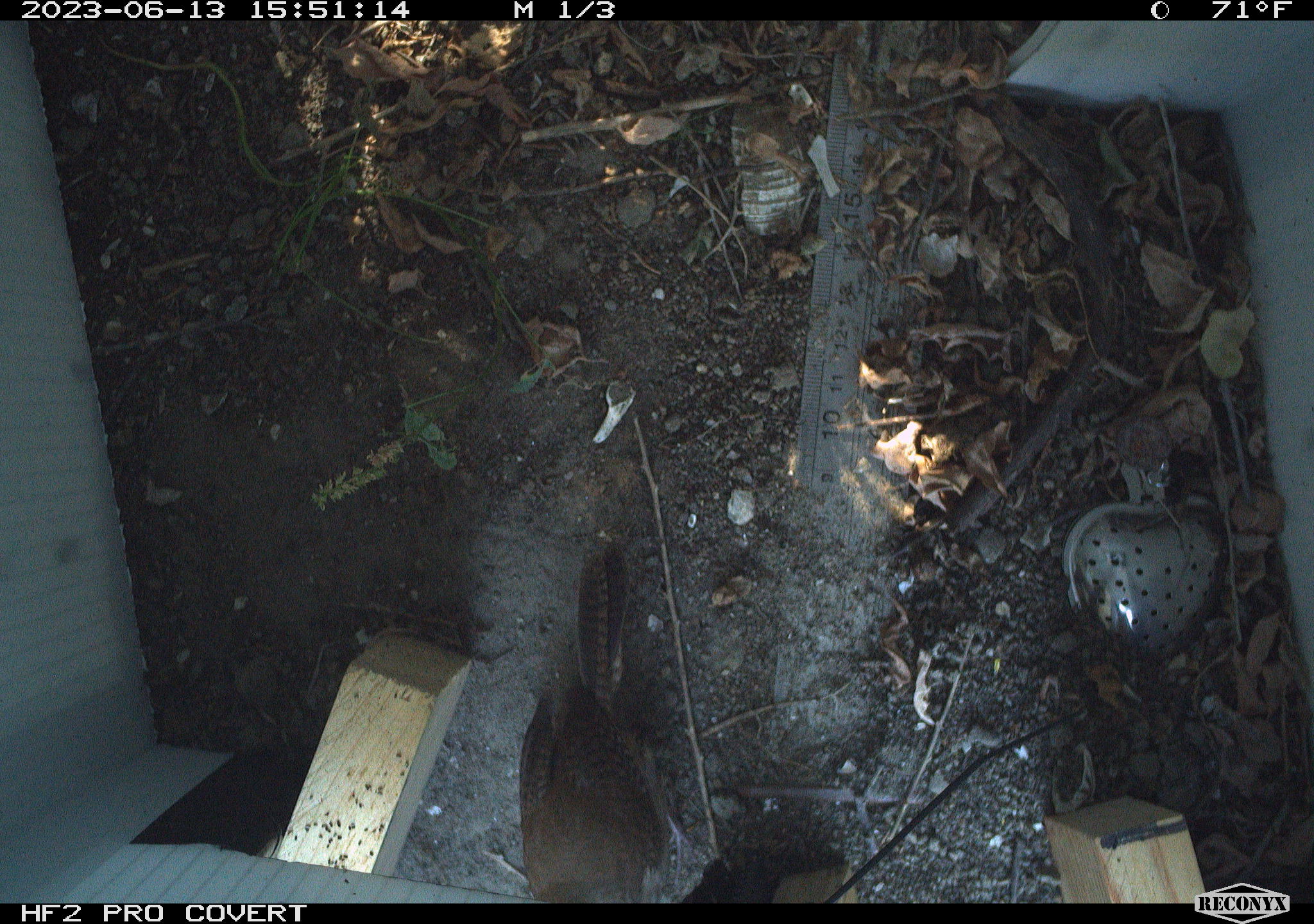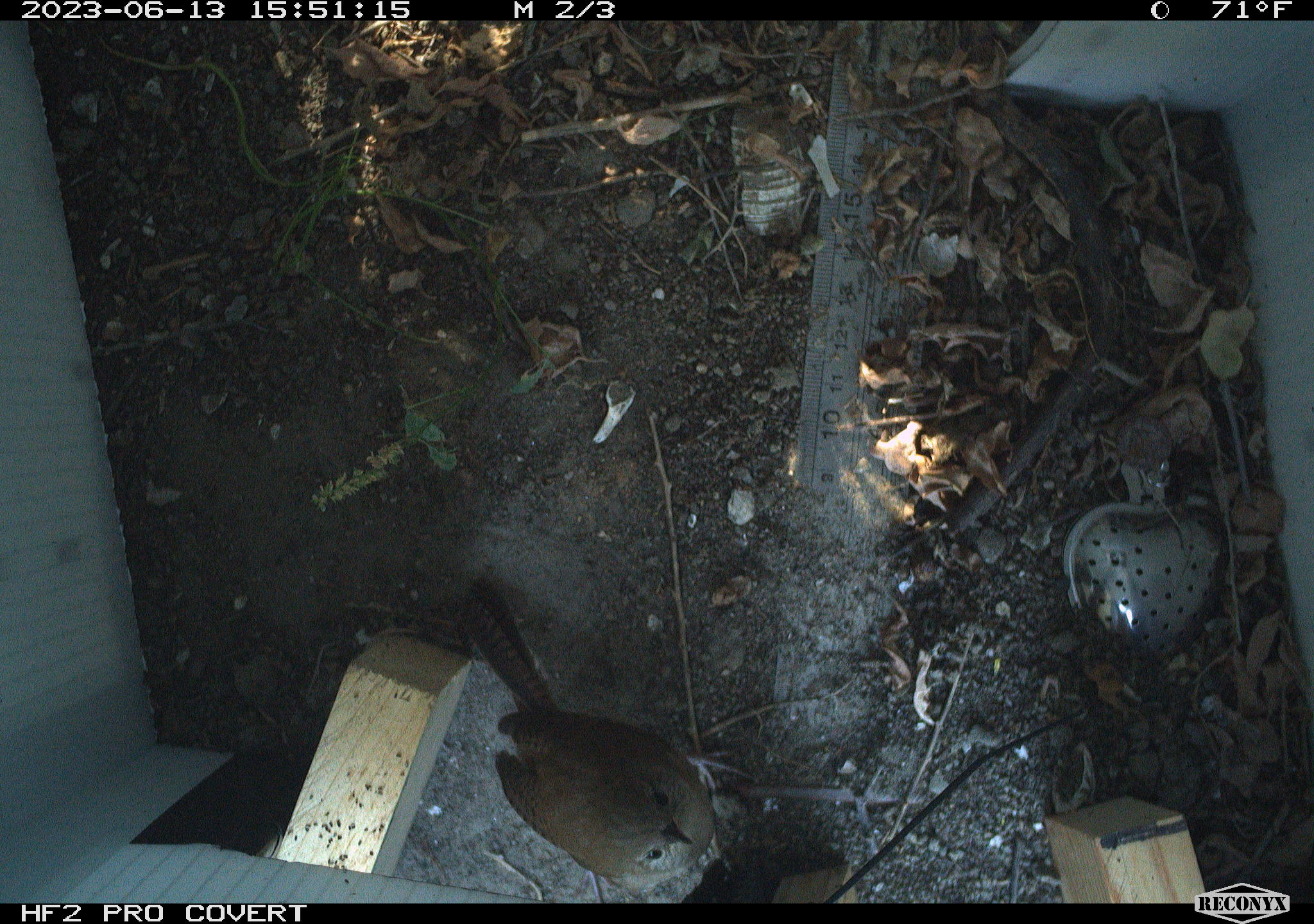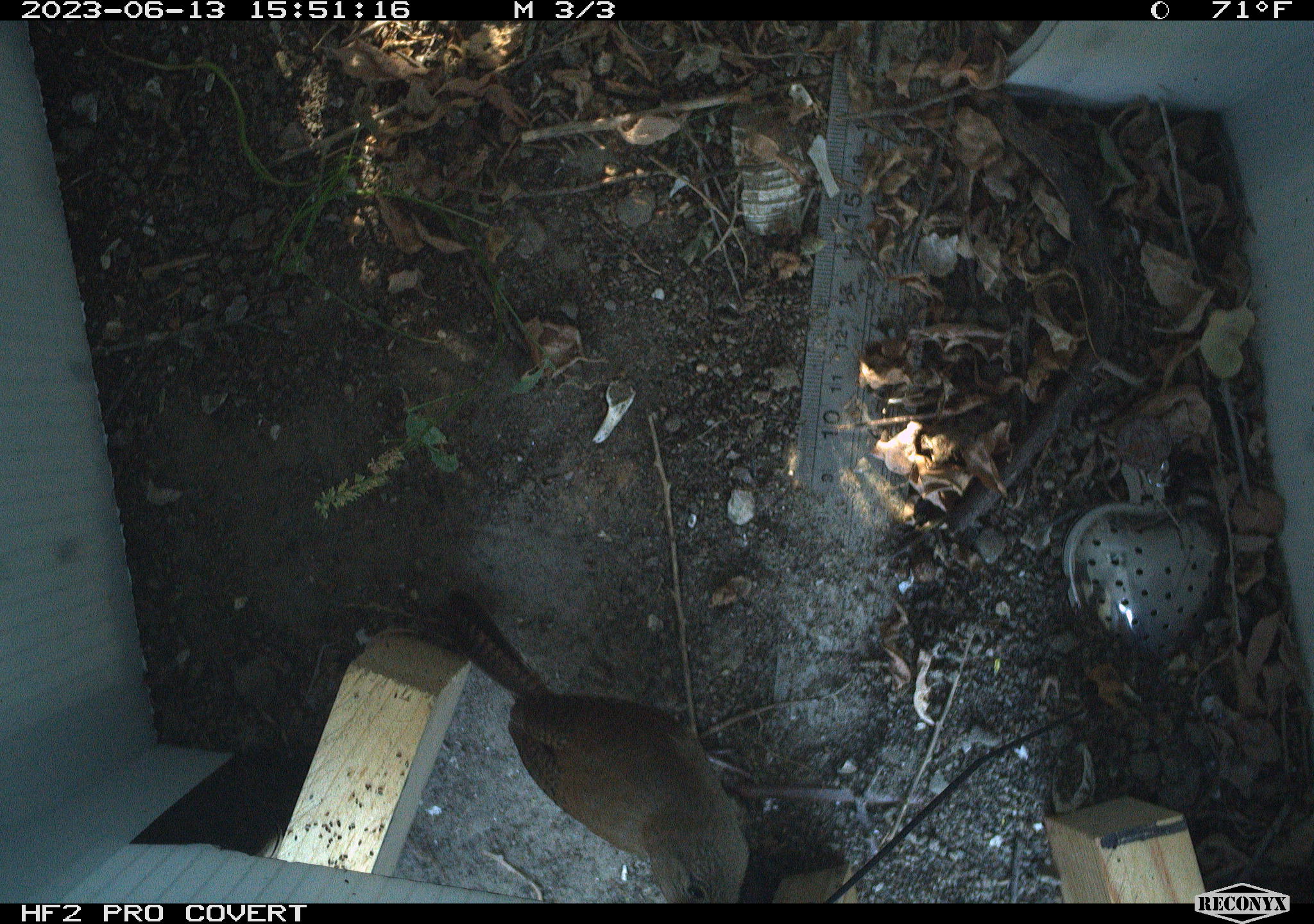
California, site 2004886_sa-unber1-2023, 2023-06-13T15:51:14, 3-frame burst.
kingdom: Animalia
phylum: Chordata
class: Aves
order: Passeriformes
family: Troglodytidae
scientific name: Troglodytidae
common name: wren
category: troglodytidae family